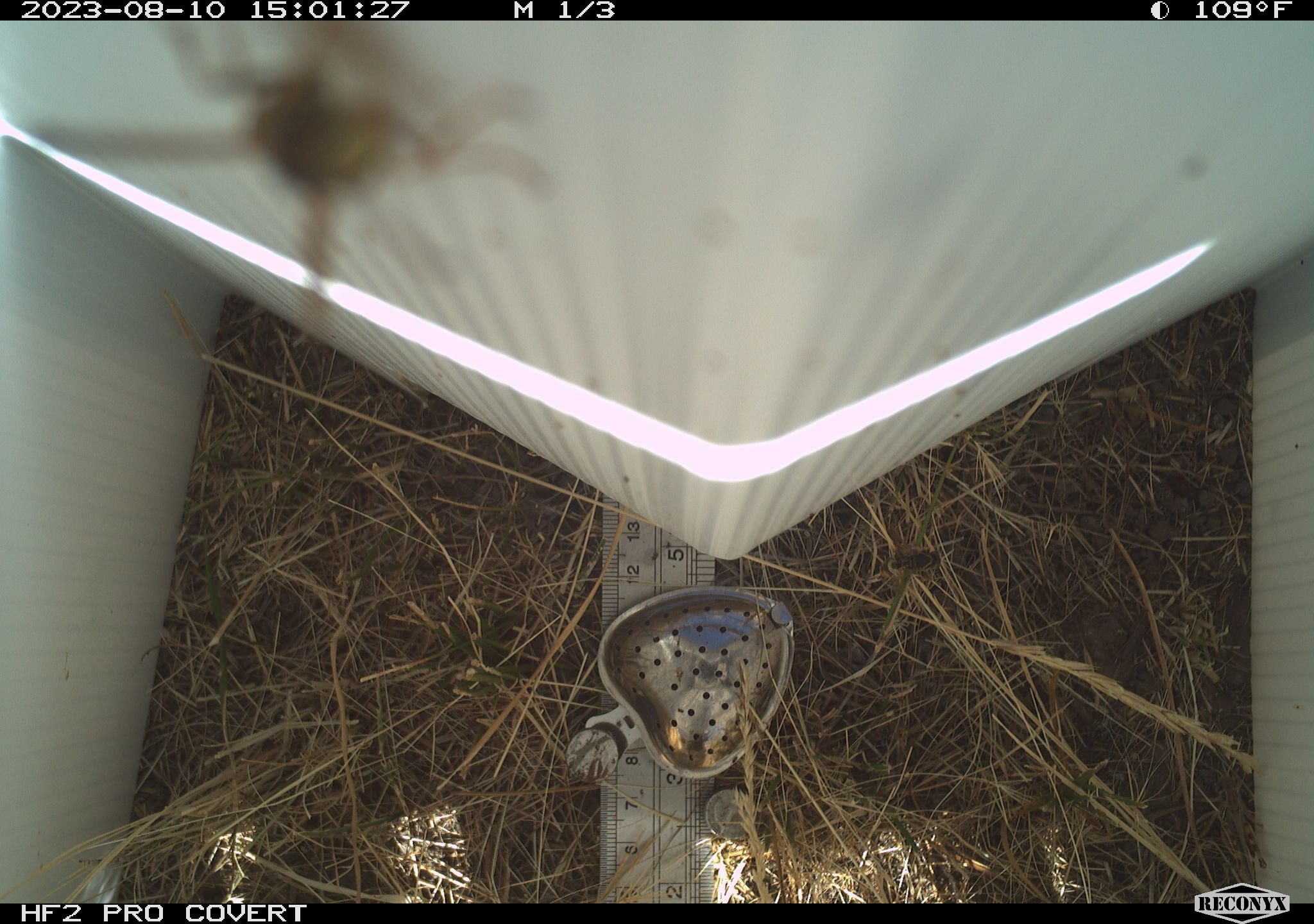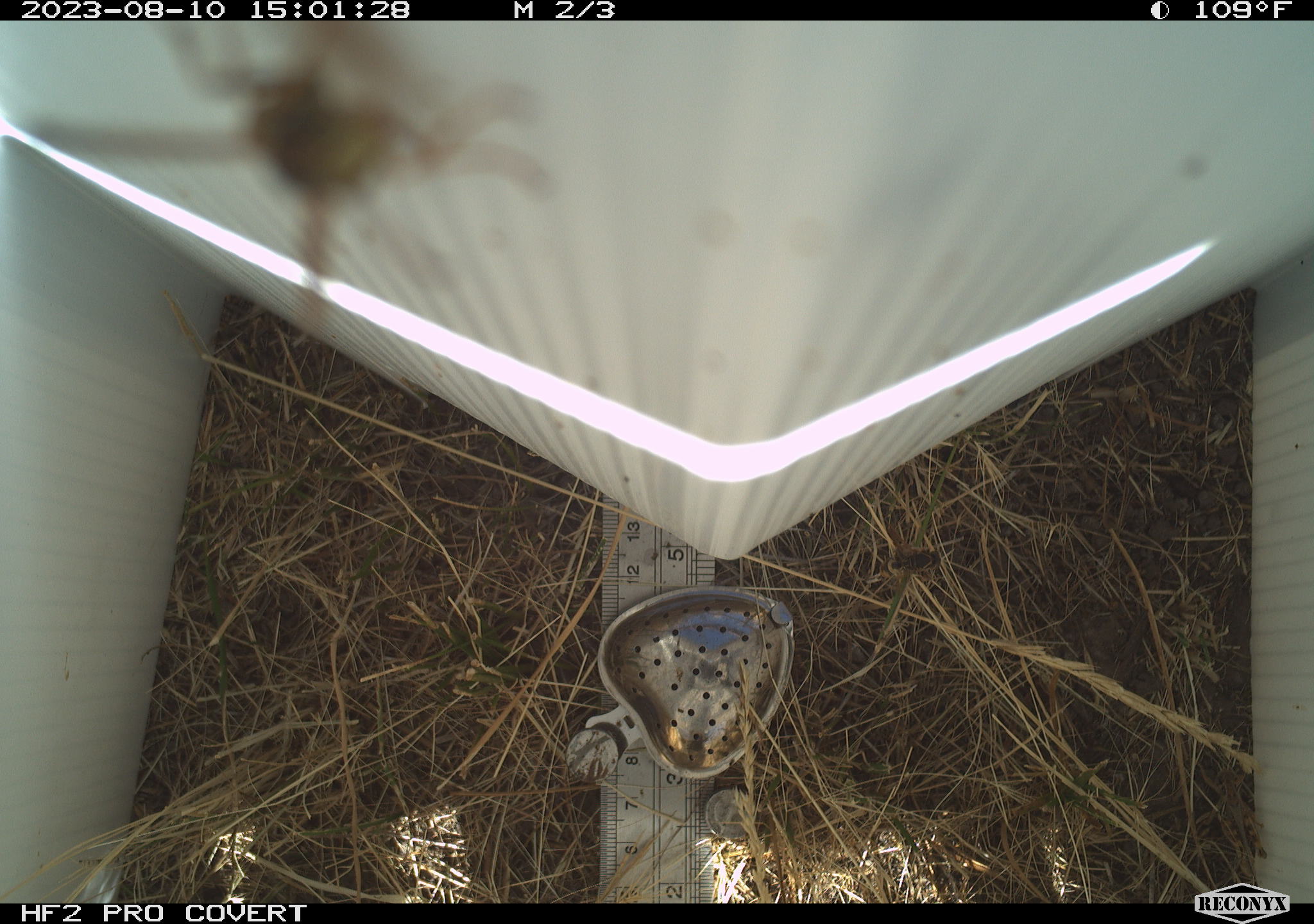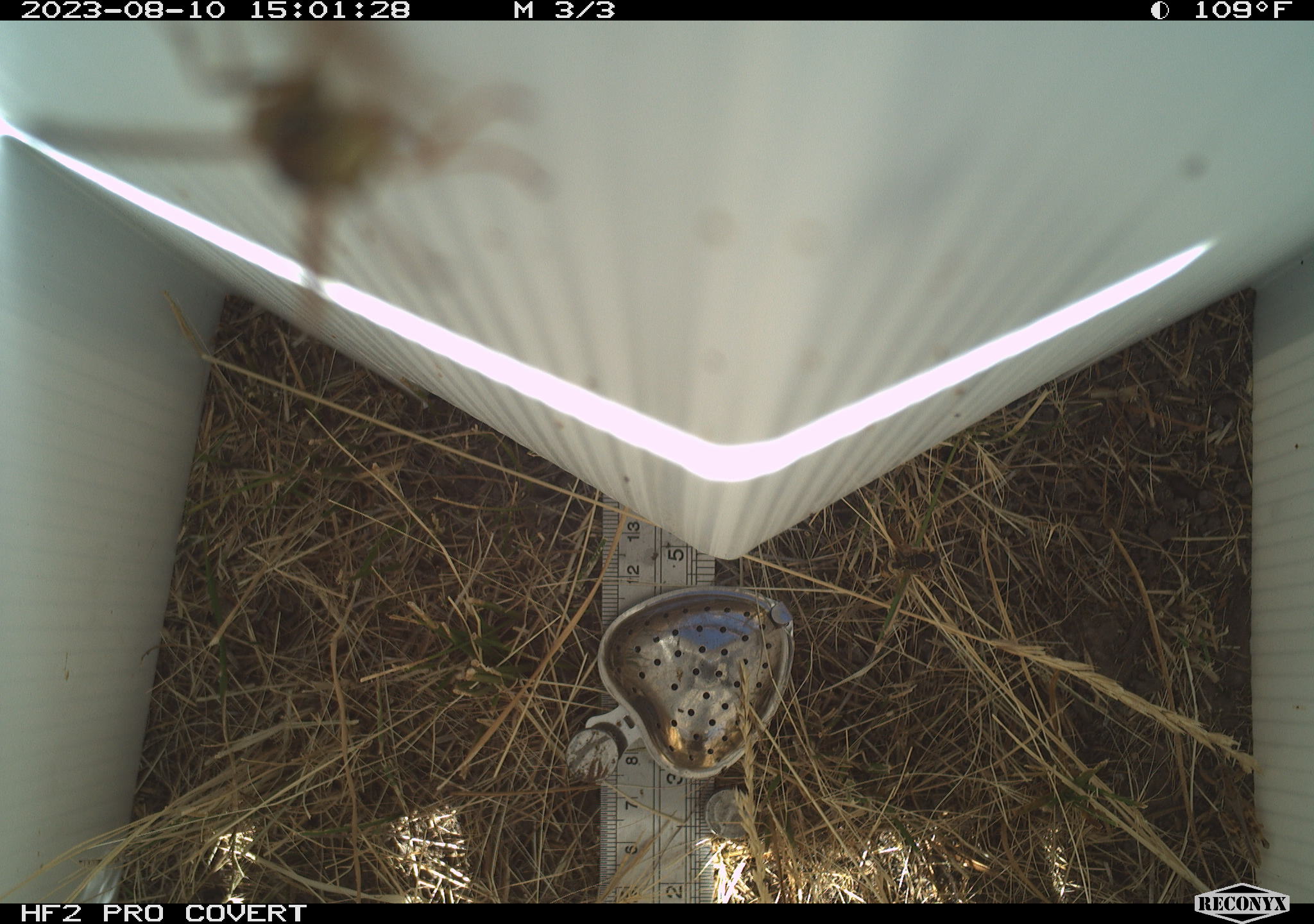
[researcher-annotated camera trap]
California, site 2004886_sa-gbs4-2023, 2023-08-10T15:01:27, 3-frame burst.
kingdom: Animalia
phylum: Arthropoda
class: Insecta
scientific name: Insecta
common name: insect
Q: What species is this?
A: Insect (Insecta).